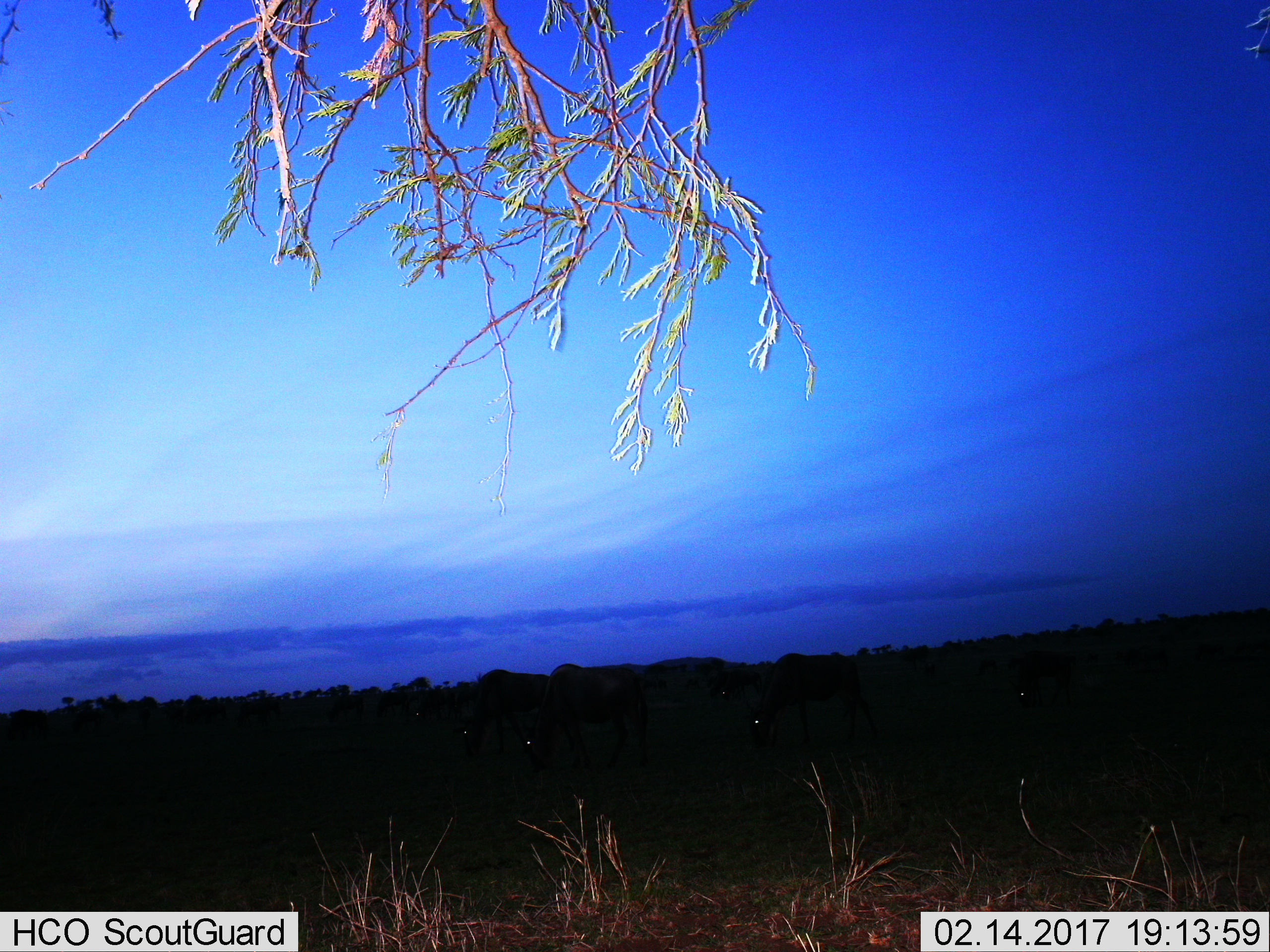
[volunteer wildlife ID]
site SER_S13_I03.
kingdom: Animalia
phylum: Chordata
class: Mammalia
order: Artiodactyla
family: Bovidae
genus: Connochaetes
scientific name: Connochaetes taurinus taurinus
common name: blue wildebeest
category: wildebeestblue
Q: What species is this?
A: Wildebeestblue (blue wildebeest) (Connochaetes taurinus taurinus).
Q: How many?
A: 5.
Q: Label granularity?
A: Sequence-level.